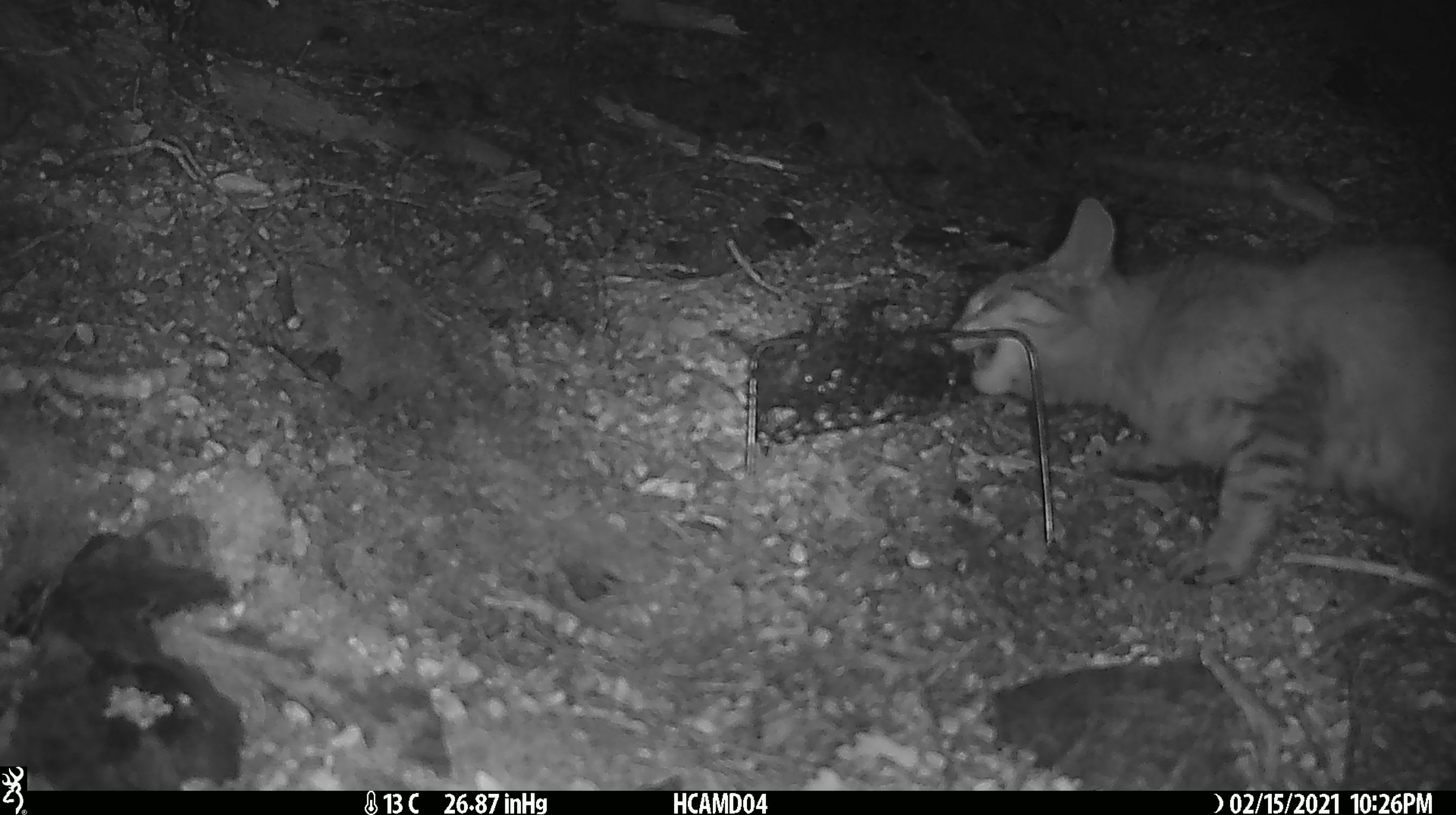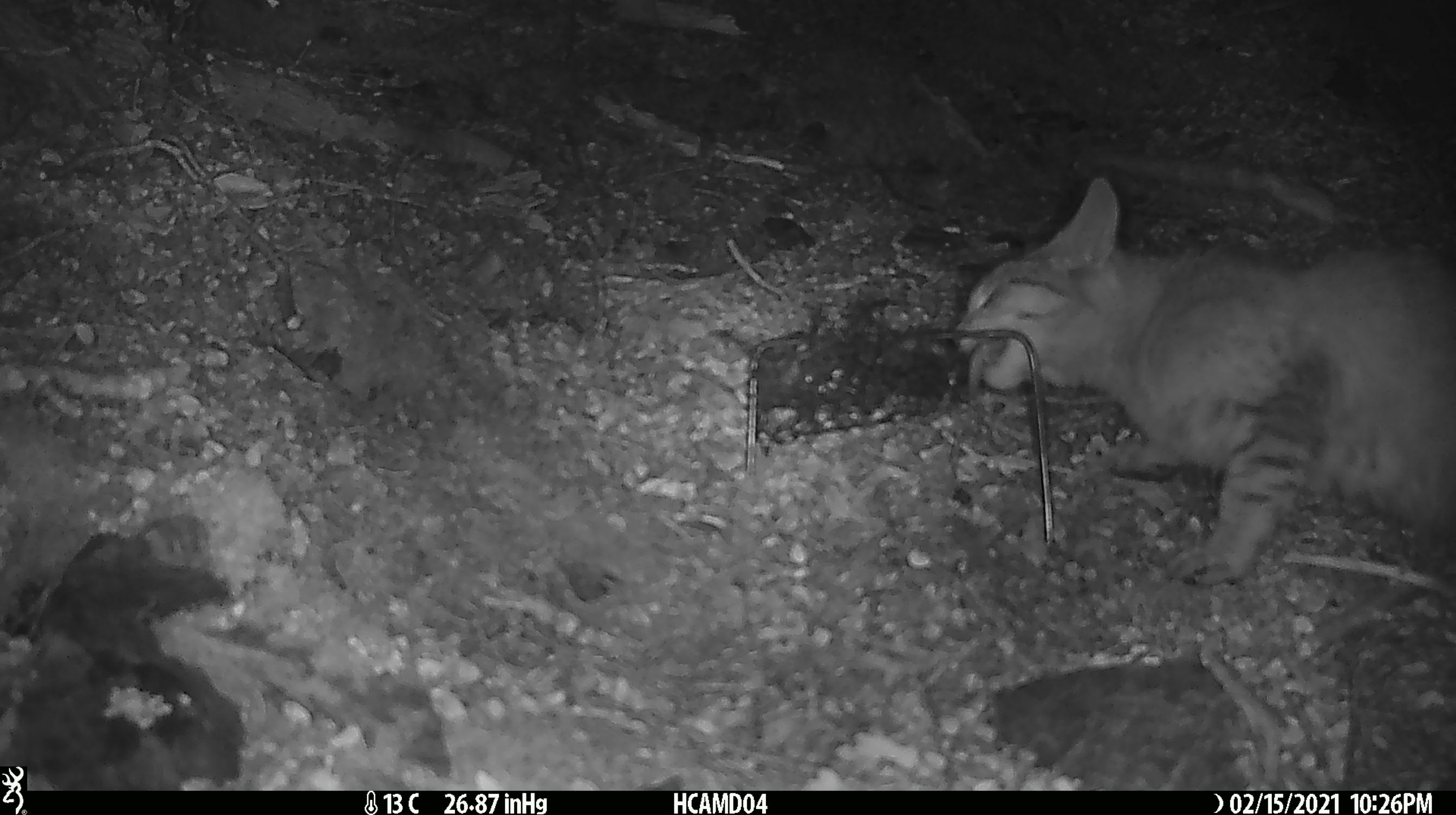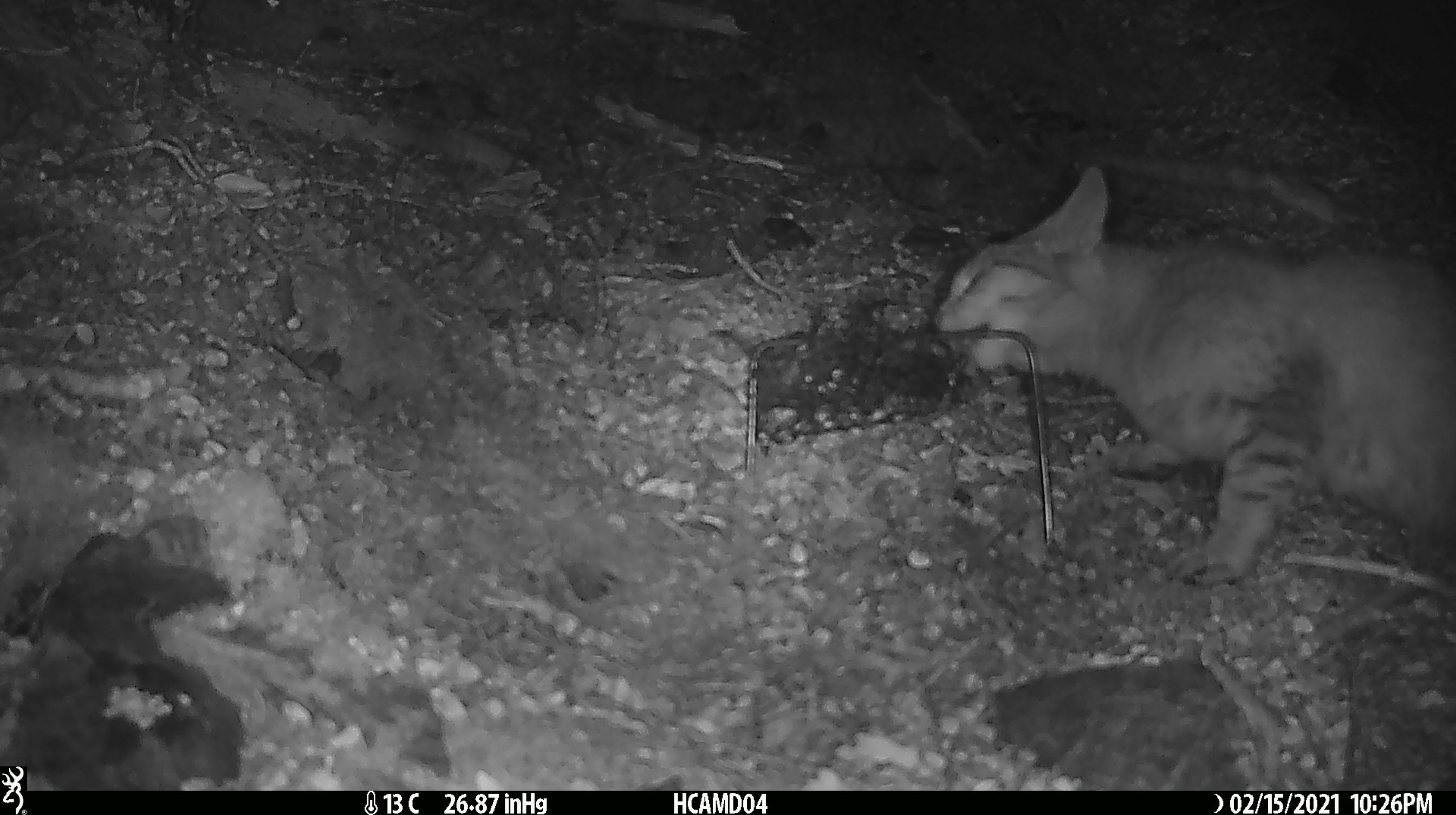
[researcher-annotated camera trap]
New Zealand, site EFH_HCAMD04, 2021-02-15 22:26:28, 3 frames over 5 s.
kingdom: Animalia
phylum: Chordata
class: Mammalia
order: Carnivora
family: Felidae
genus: Felis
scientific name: Felis catus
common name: domestic cat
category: cat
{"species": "cat (domestic cat) (Felis catus)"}